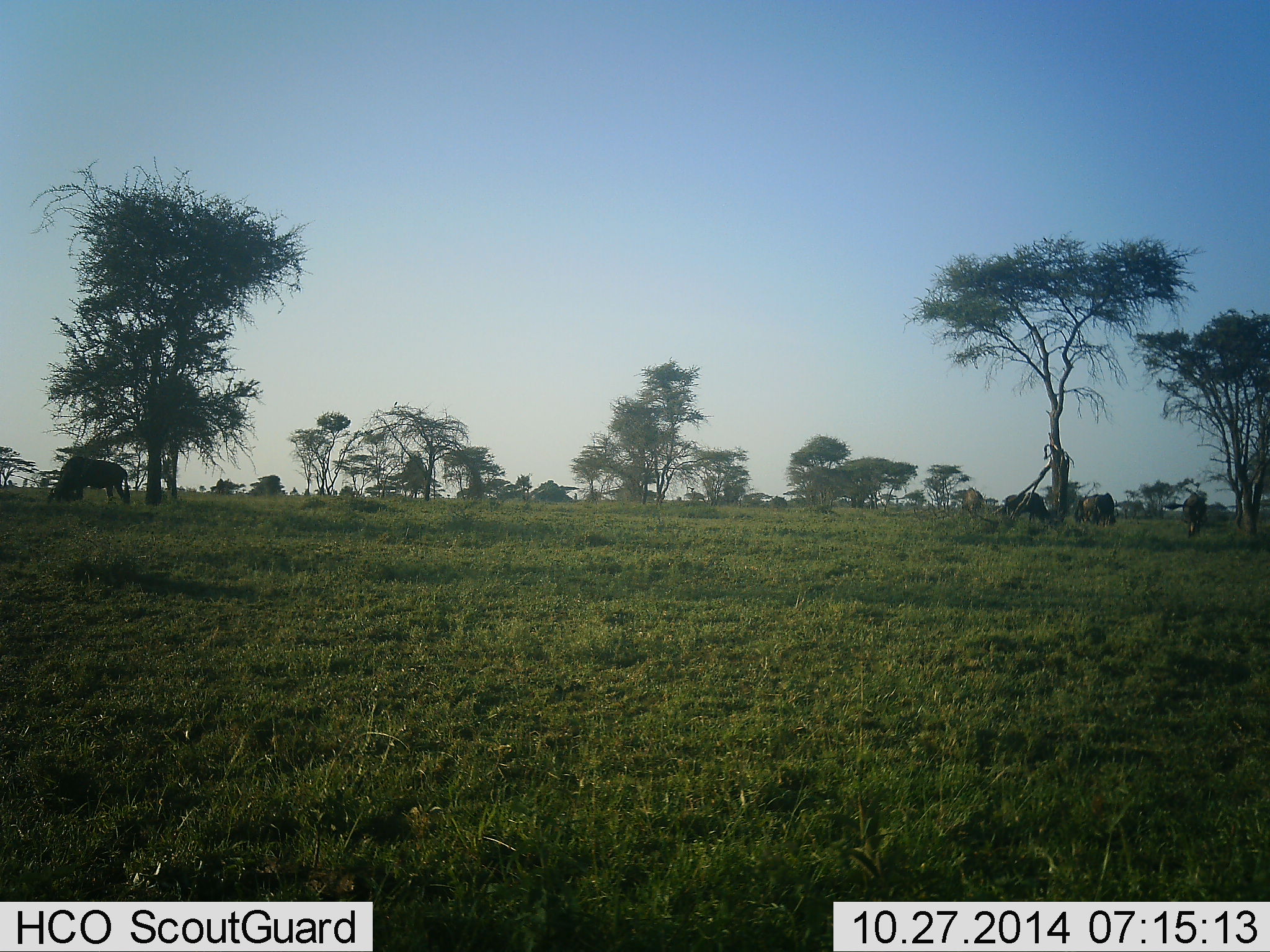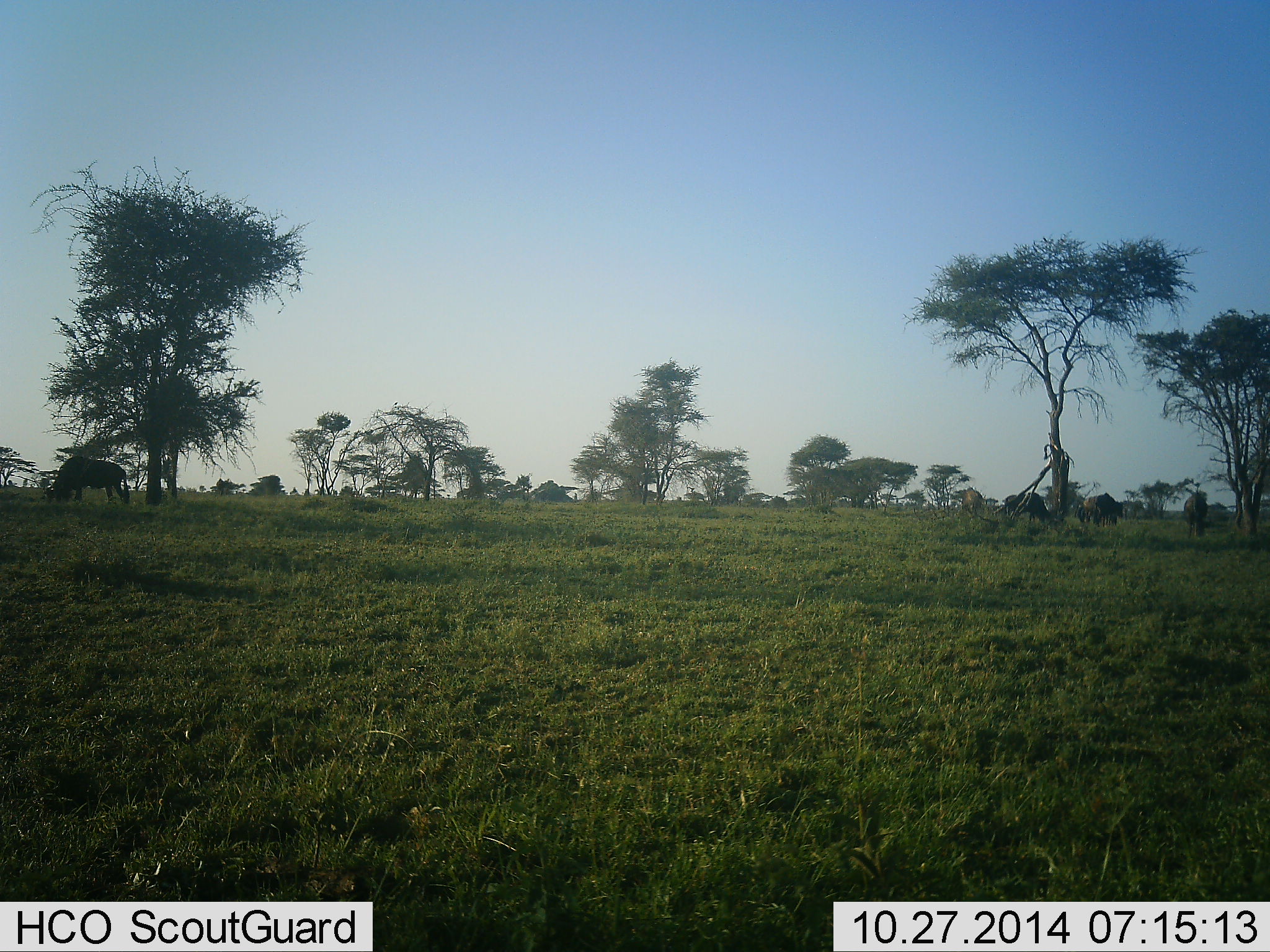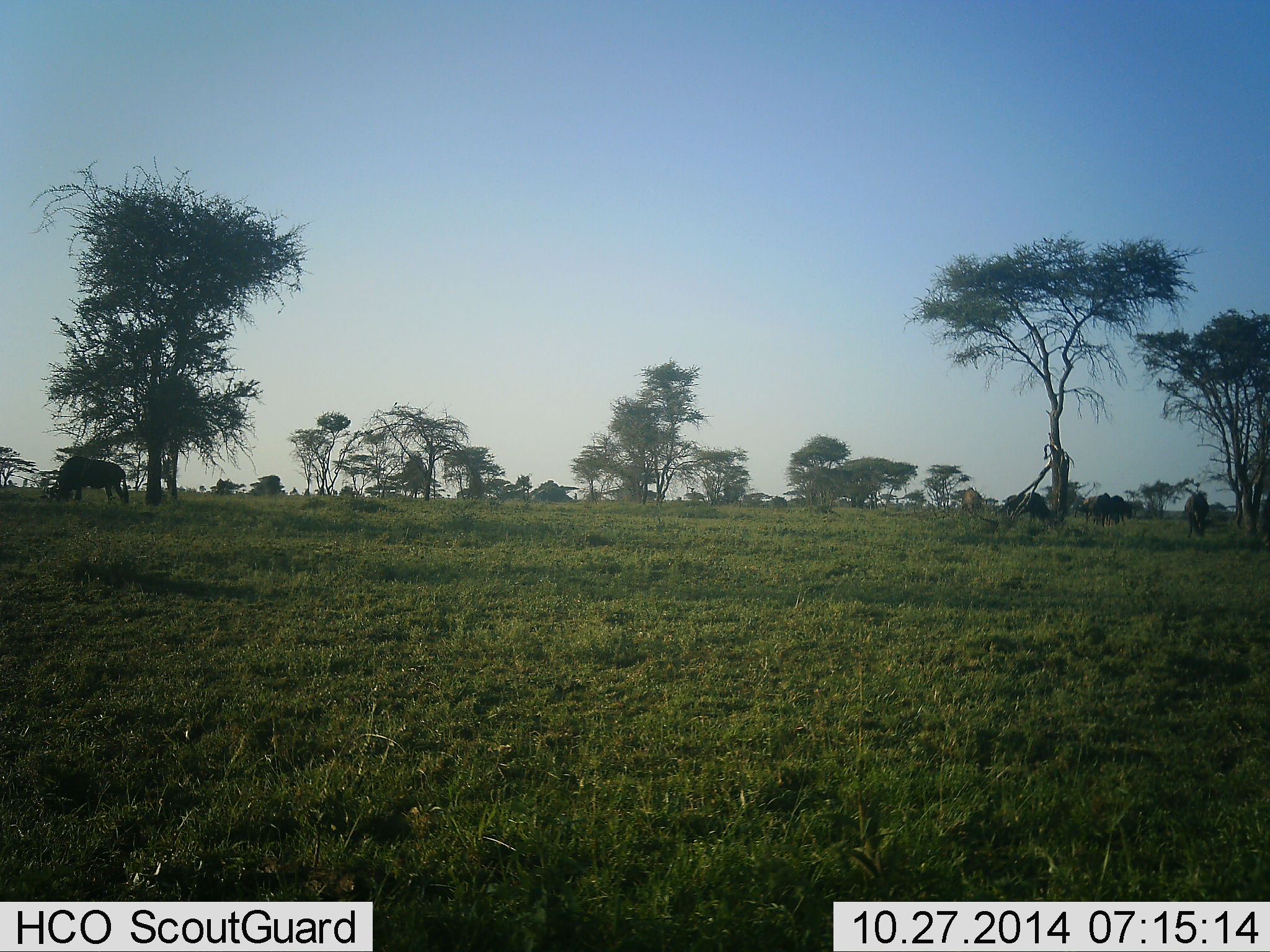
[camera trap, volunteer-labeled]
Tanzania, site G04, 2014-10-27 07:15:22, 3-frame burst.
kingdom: Animalia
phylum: Chordata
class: Mammalia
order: Artiodactyla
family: Bovidae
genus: Connochaetes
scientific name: Connochaetes taurinus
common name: blue wildebeest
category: wildebeest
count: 6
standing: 20%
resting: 0%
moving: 20%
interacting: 0%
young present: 0%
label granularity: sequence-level